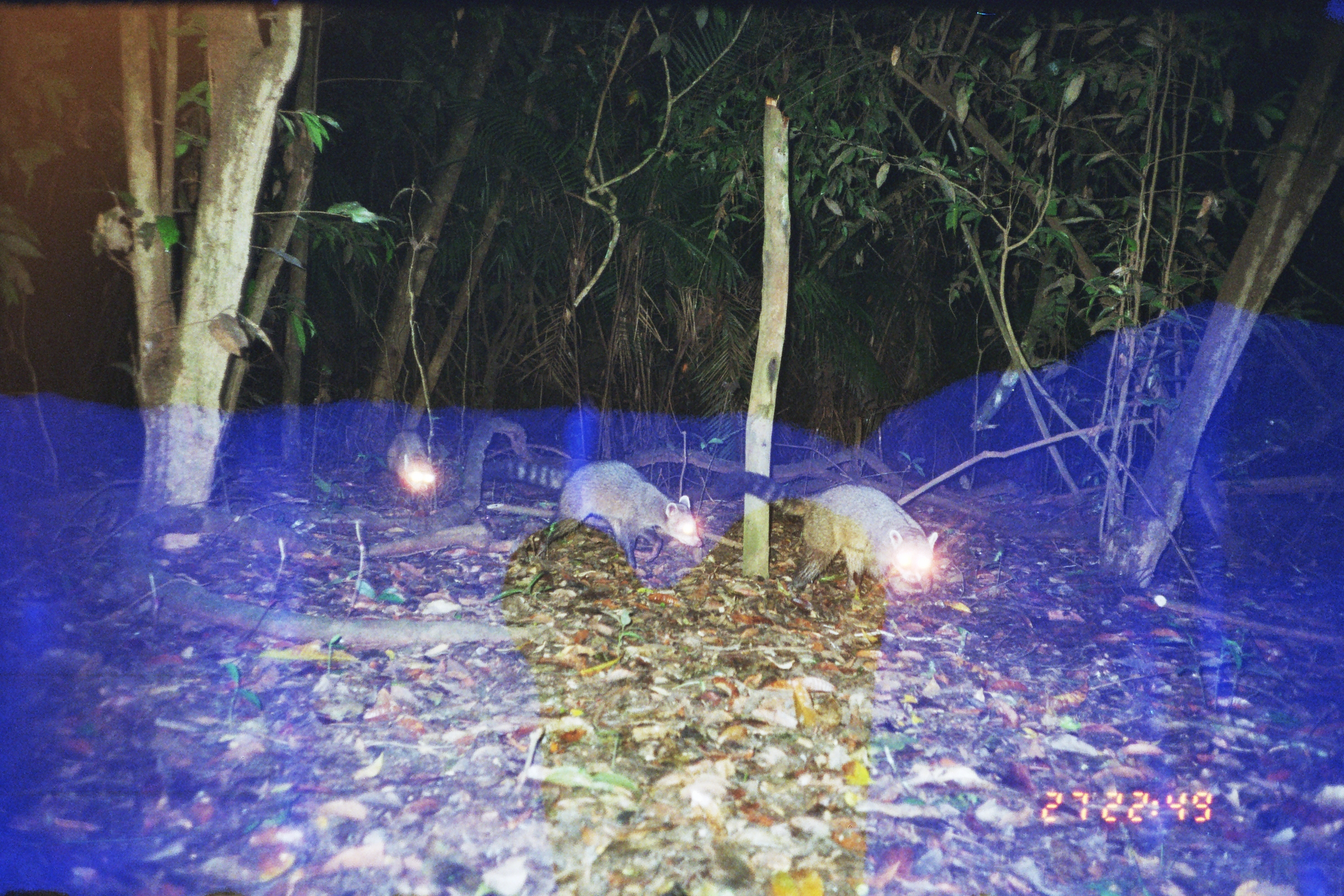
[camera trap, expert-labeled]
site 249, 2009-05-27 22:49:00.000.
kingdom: Animalia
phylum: Chordata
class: Mammalia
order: Carnivora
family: Procyonidae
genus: Procyon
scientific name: Procyon cancrivorus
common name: crab-eating raccoon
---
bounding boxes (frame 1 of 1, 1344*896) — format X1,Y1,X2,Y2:
procyon cancrivorus: 711,467,938,610; 482,460,703,570; 384,429,435,501